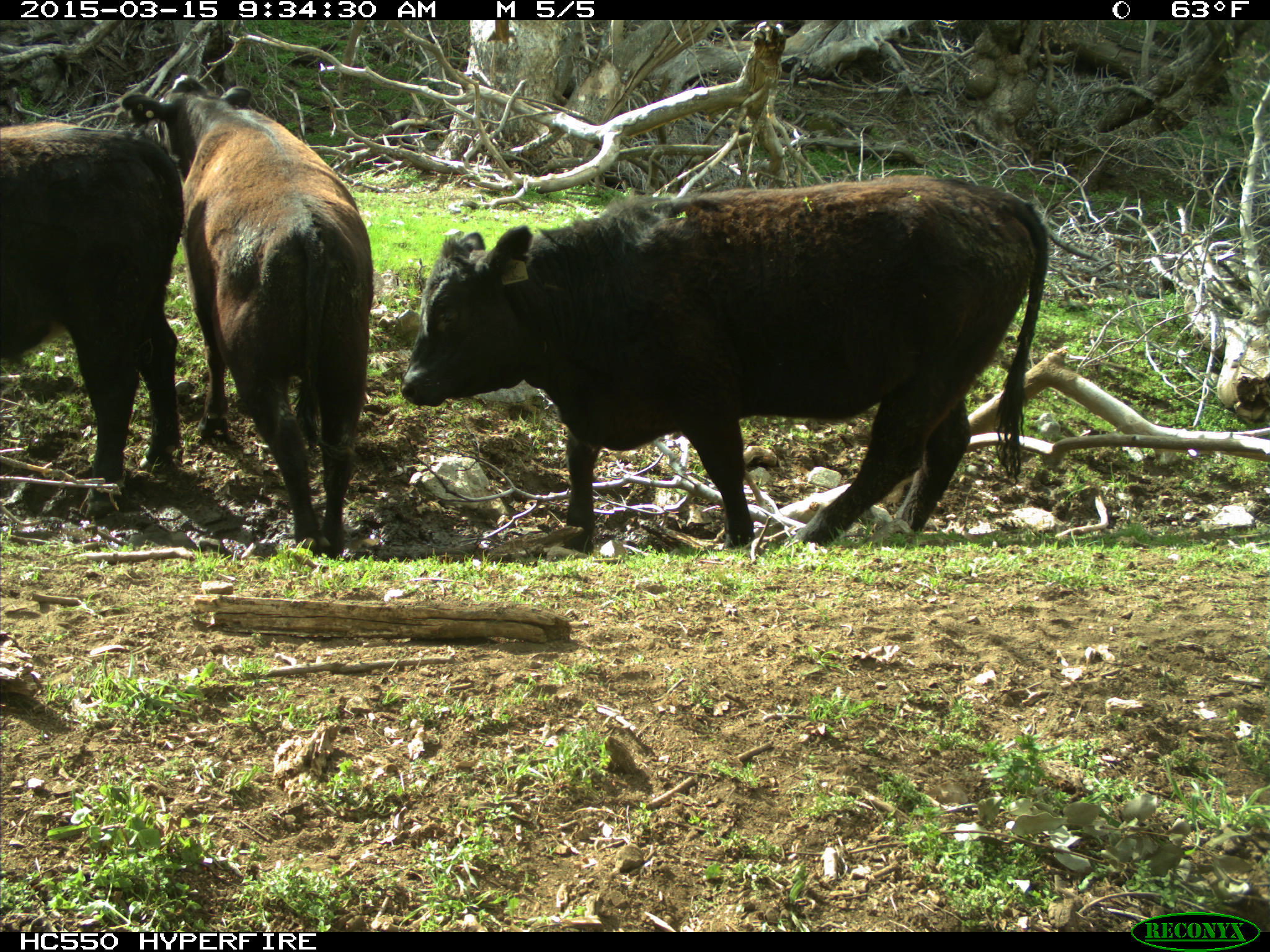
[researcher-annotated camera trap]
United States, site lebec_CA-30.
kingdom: Animalia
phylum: Chordata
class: Mammalia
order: Artiodactyla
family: Bovidae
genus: Bos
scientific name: Bos taurus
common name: domestic cow